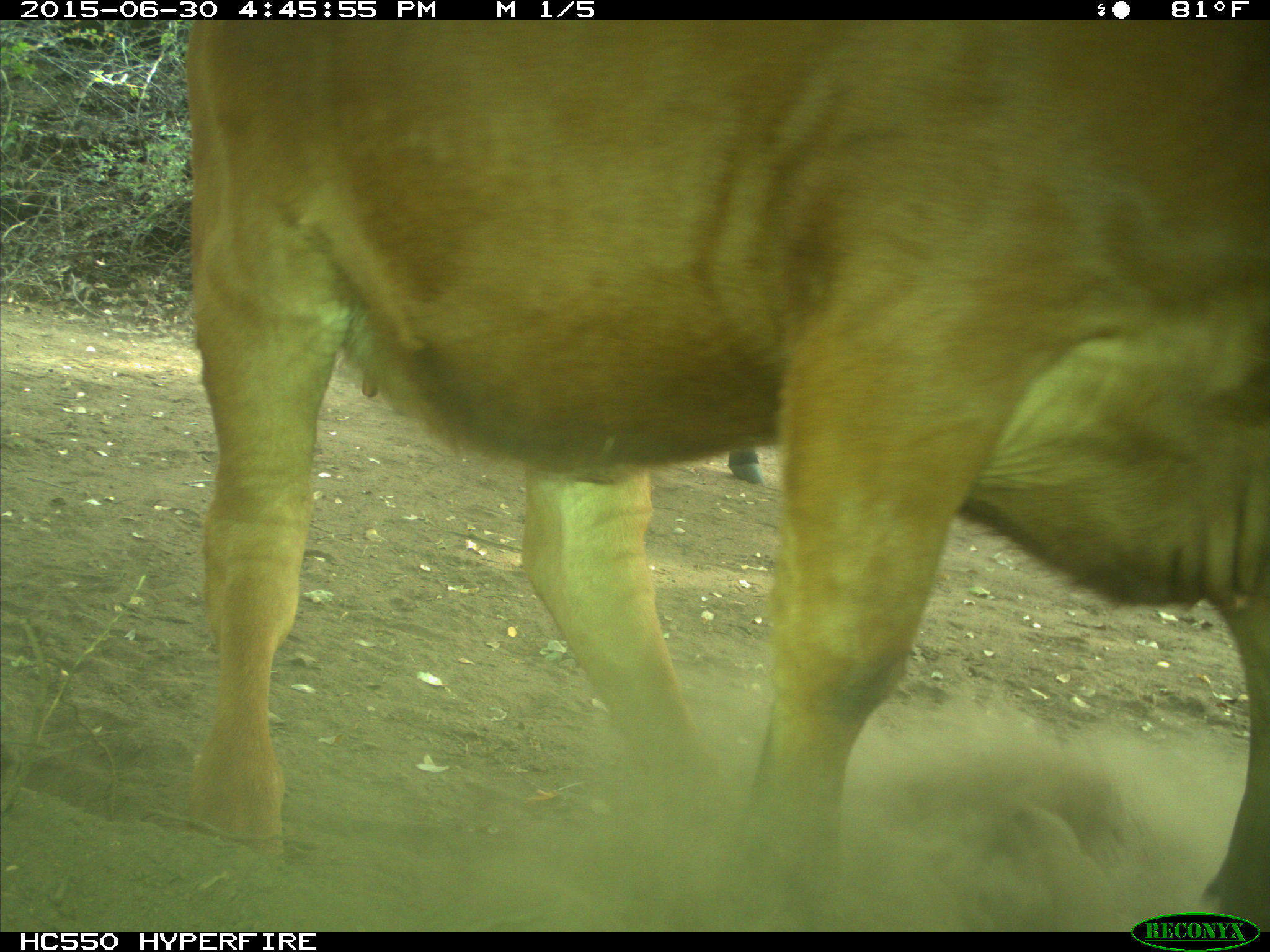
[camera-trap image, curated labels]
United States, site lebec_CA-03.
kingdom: Animalia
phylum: Chordata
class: Mammalia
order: Artiodactyla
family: Bovidae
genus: Bos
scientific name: Bos taurus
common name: domestic cow